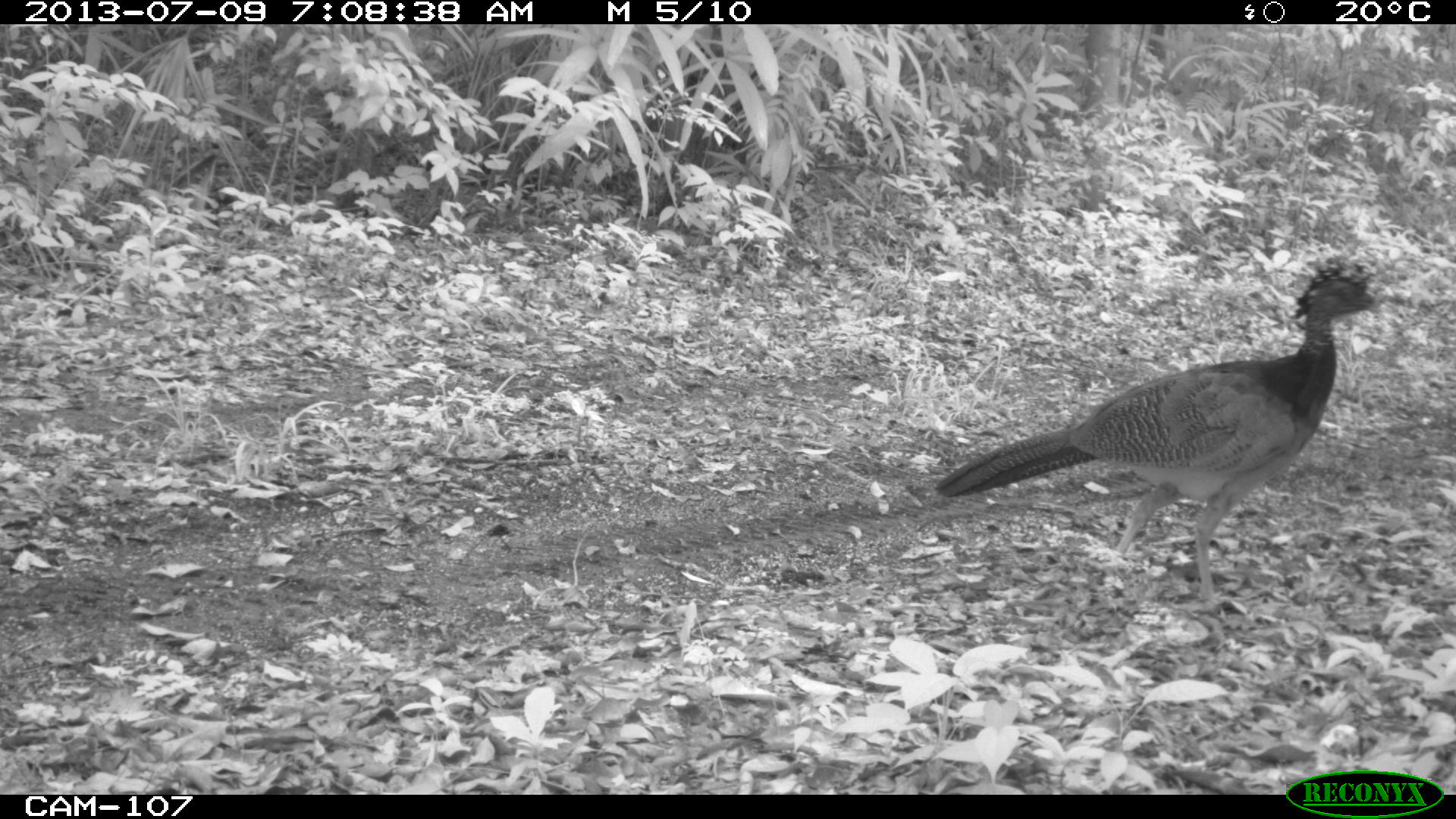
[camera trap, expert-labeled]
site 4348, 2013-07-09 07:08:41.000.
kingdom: Animalia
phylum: Chordata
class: Aves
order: Galliformes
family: Cracidae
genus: Crax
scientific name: Crax rubra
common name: great curassow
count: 1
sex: female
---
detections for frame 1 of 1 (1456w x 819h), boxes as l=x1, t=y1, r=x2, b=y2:
crax rubra: l=935, t=255, r=1390, b=601